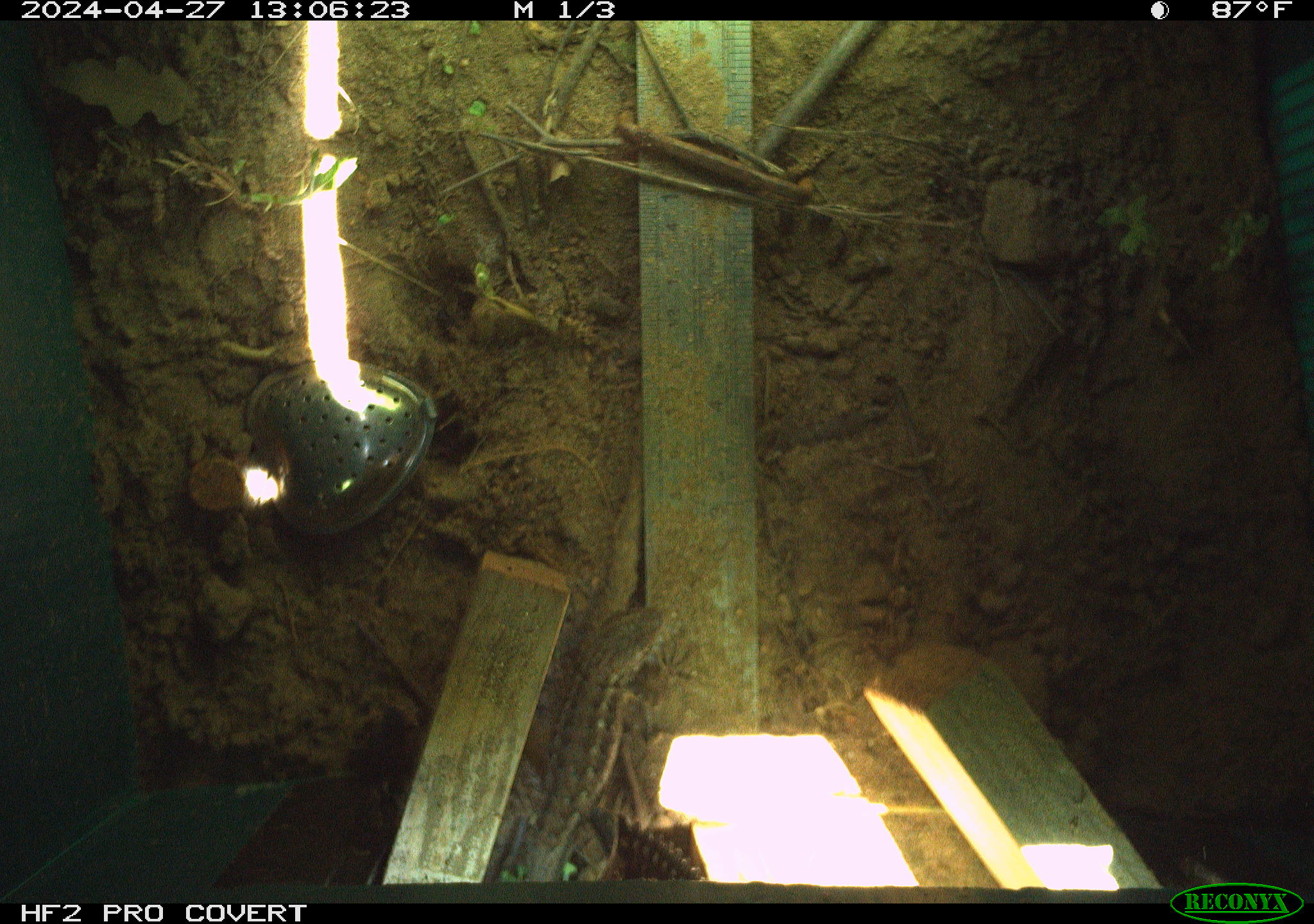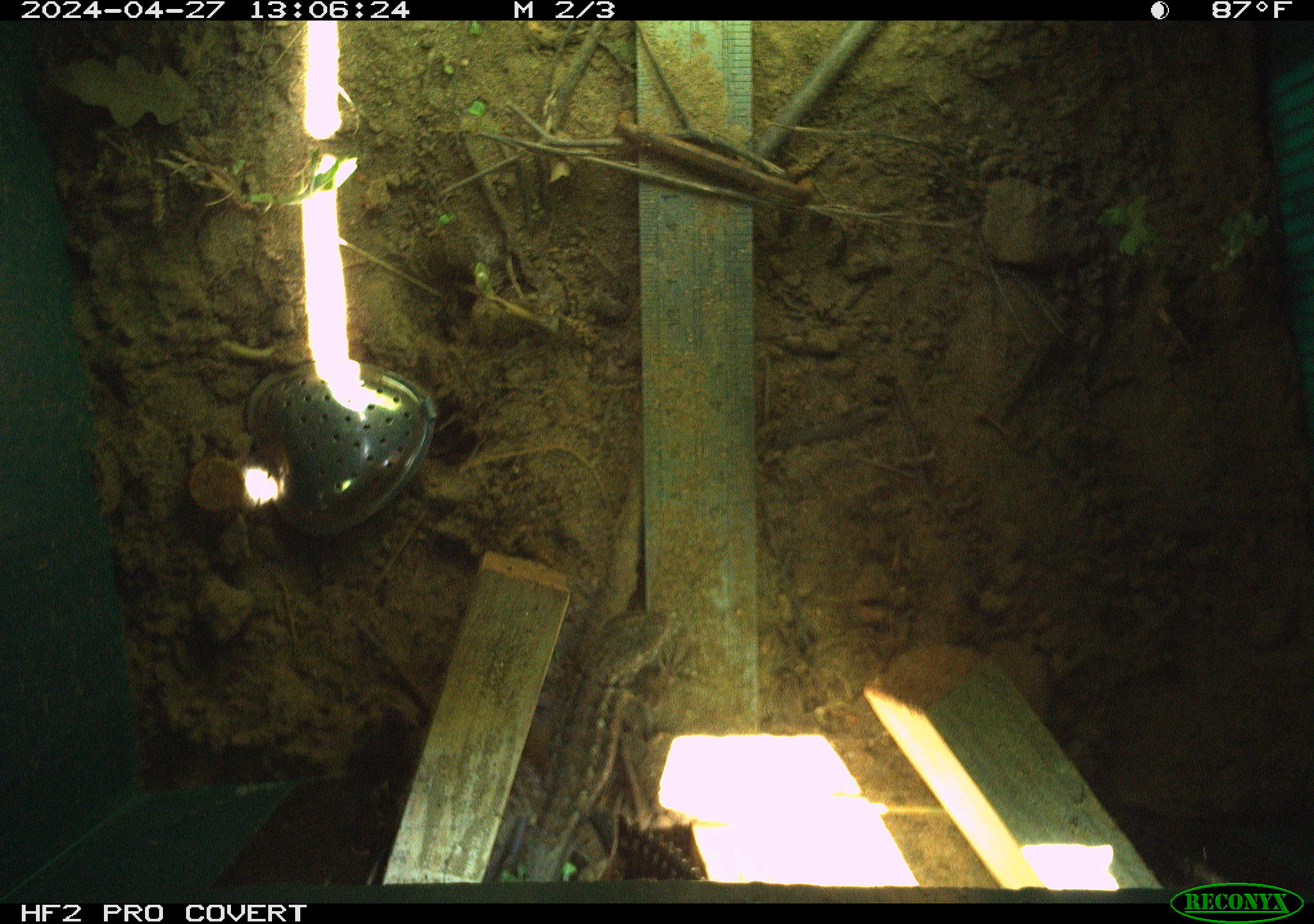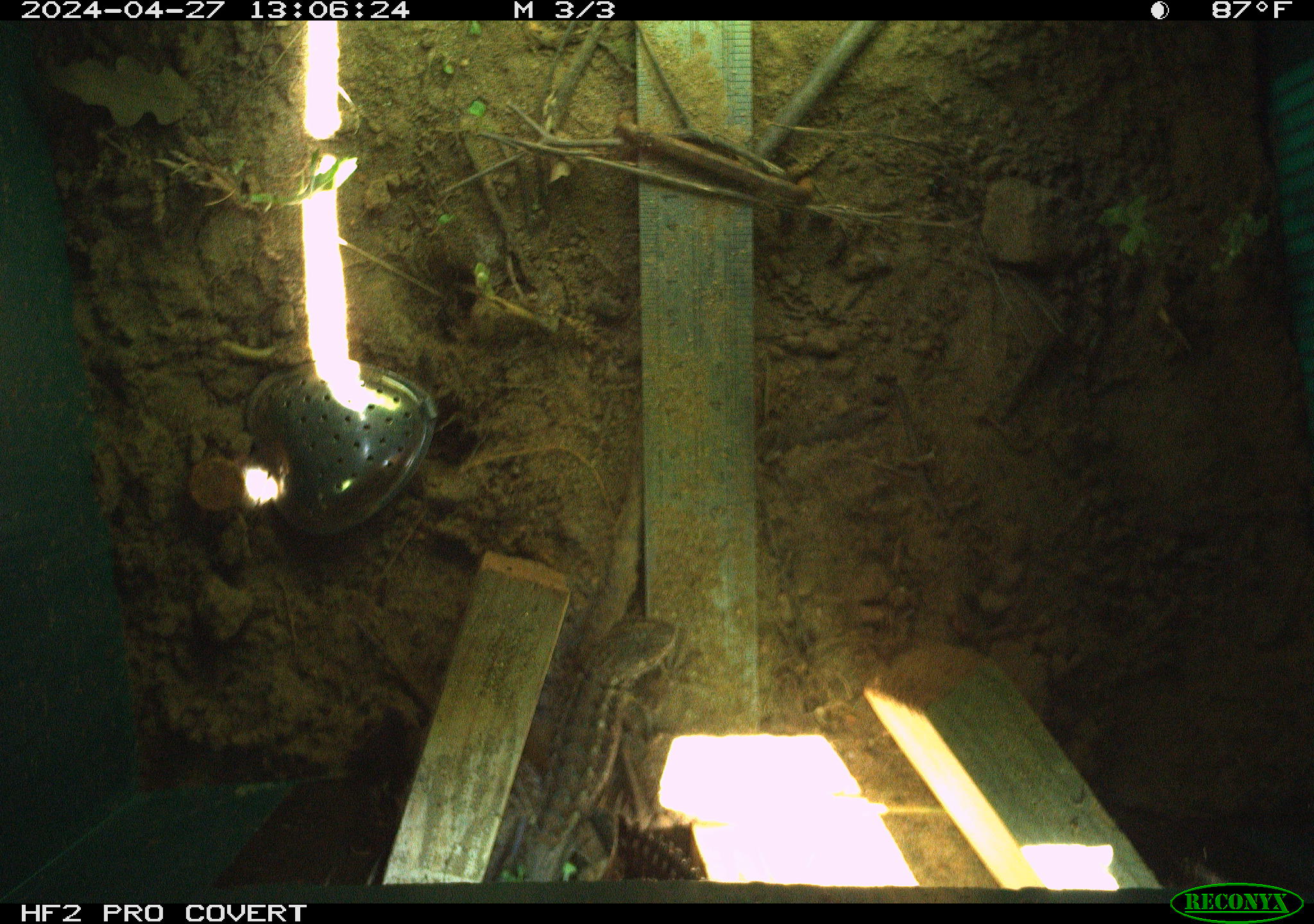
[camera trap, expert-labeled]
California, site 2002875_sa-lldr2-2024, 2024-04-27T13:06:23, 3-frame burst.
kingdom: Animalia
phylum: Chordata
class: Reptilia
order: Squamata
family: Phrynosomatidae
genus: Sceloporus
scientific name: Sceloporus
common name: spiny lizards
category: sceloporus species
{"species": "sceloporus species (spiny lizards) (Sceloporus)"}